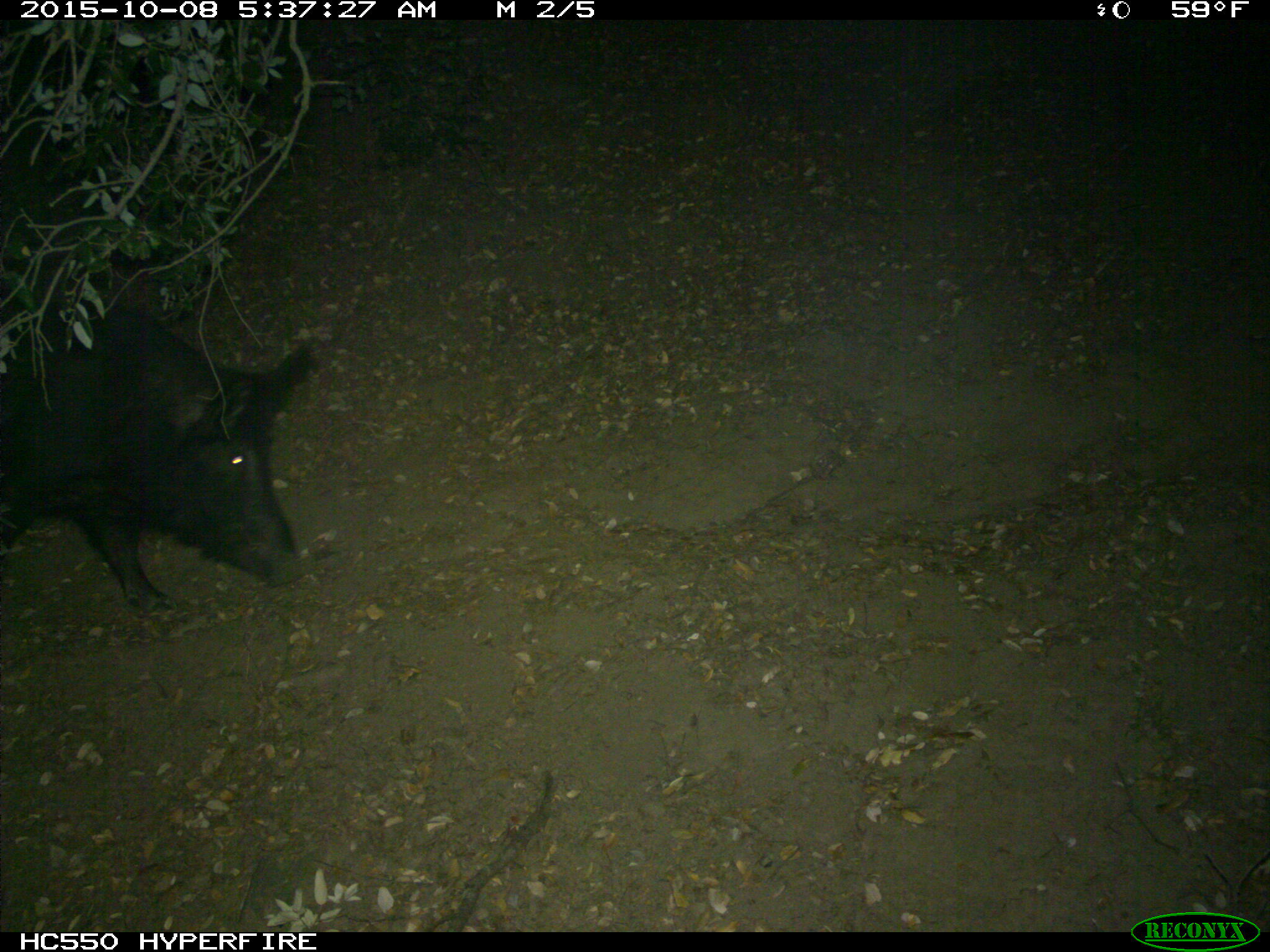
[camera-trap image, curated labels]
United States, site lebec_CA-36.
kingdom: Animalia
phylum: Chordata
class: Mammalia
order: Artiodactyla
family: Suidae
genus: Sus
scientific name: Sus scrofa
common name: wild boar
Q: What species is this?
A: Sus scrofa (wild boar).